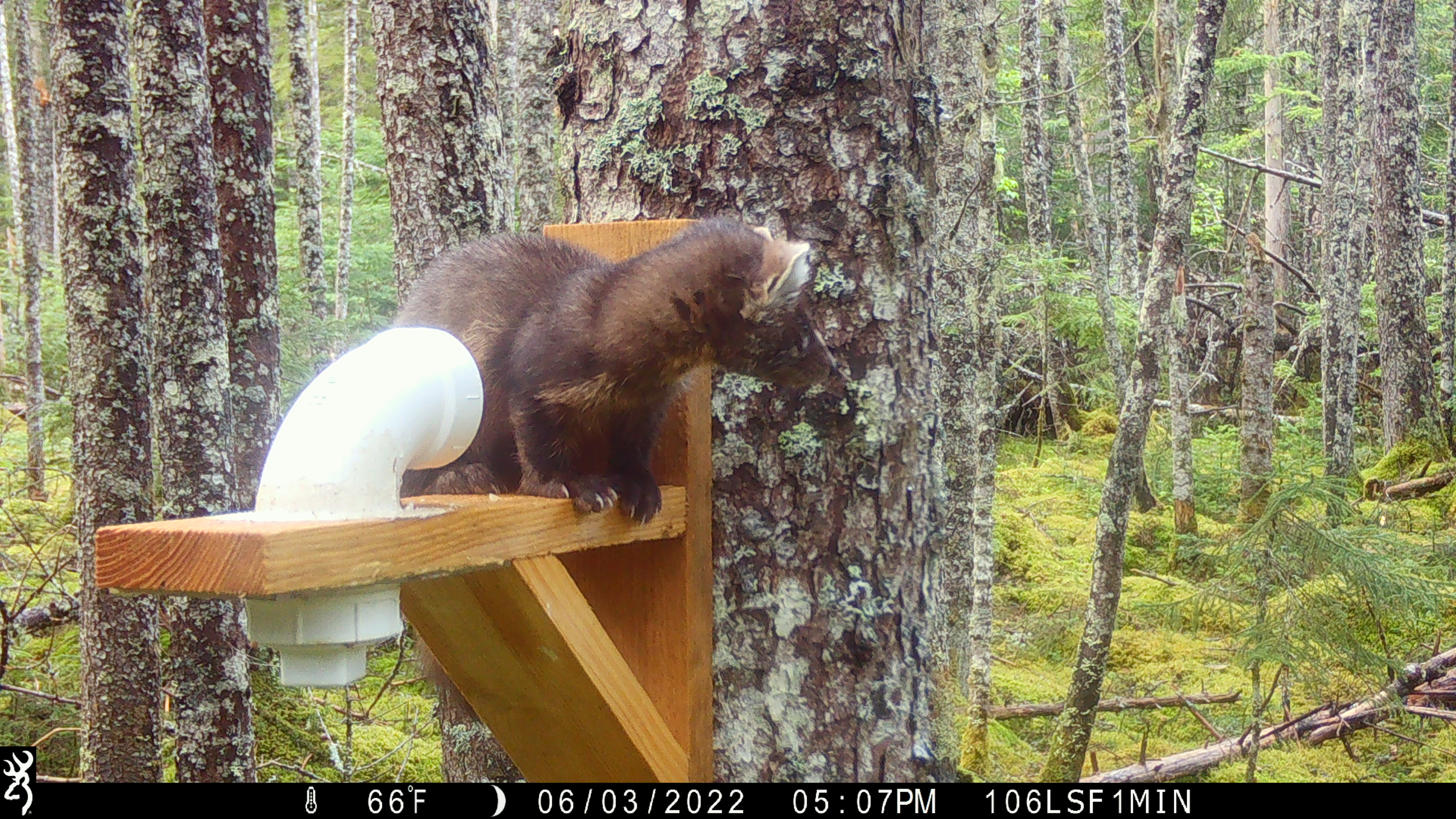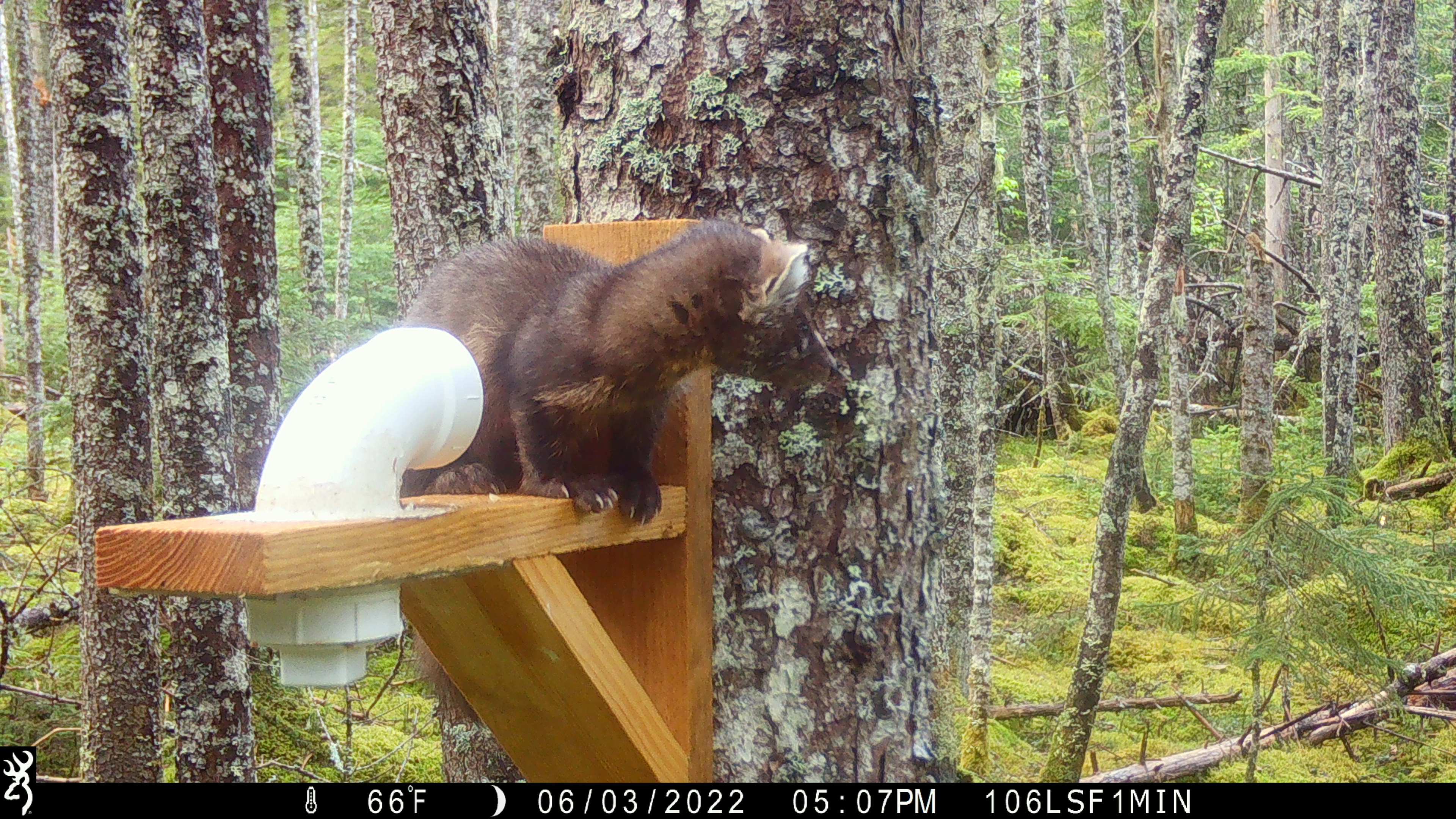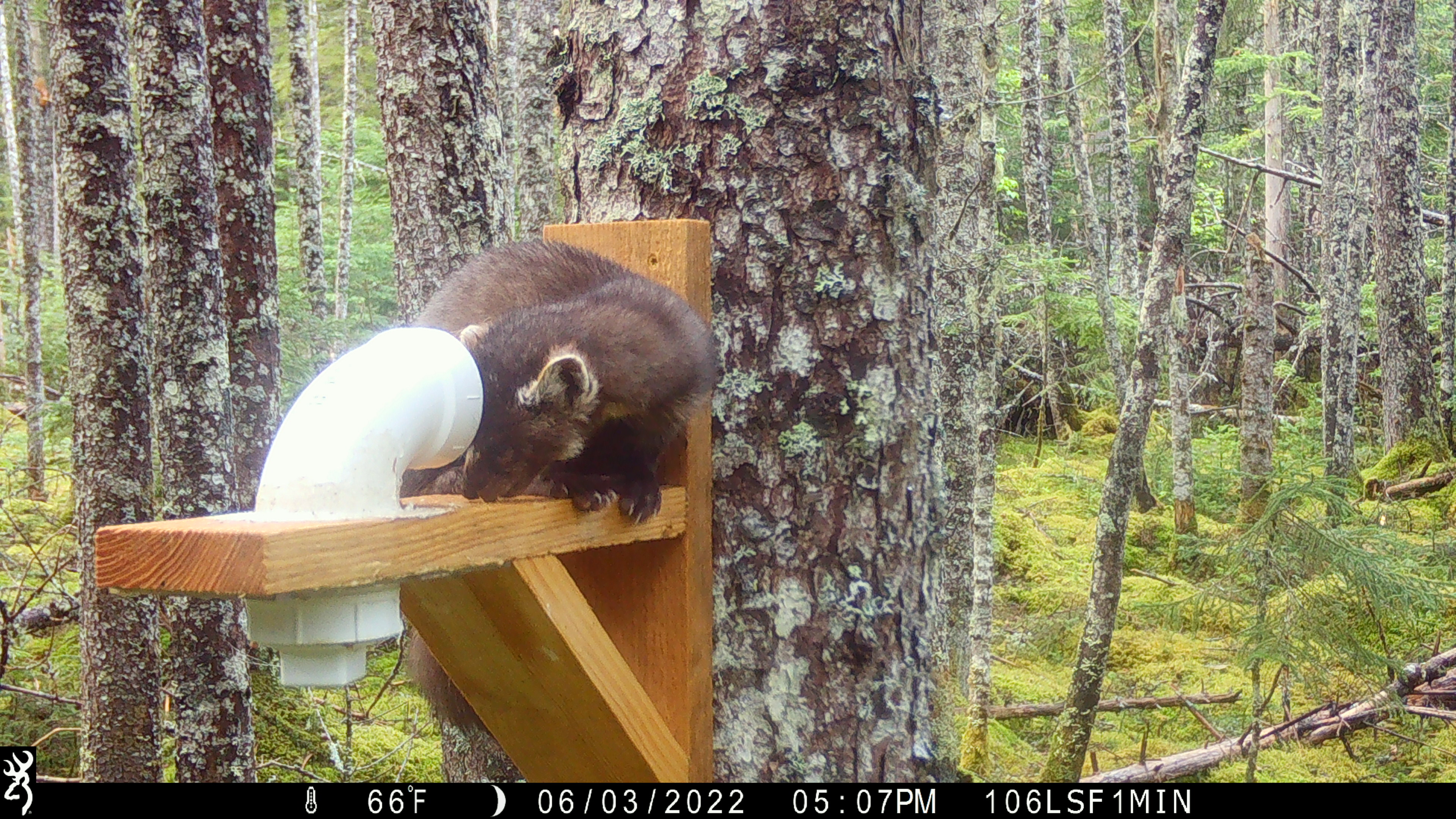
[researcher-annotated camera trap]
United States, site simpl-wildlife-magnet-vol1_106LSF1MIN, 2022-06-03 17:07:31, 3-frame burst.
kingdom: Animalia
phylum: Chordata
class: Mammalia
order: Carnivora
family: Mustelidae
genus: Martes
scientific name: Martes americana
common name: american marten